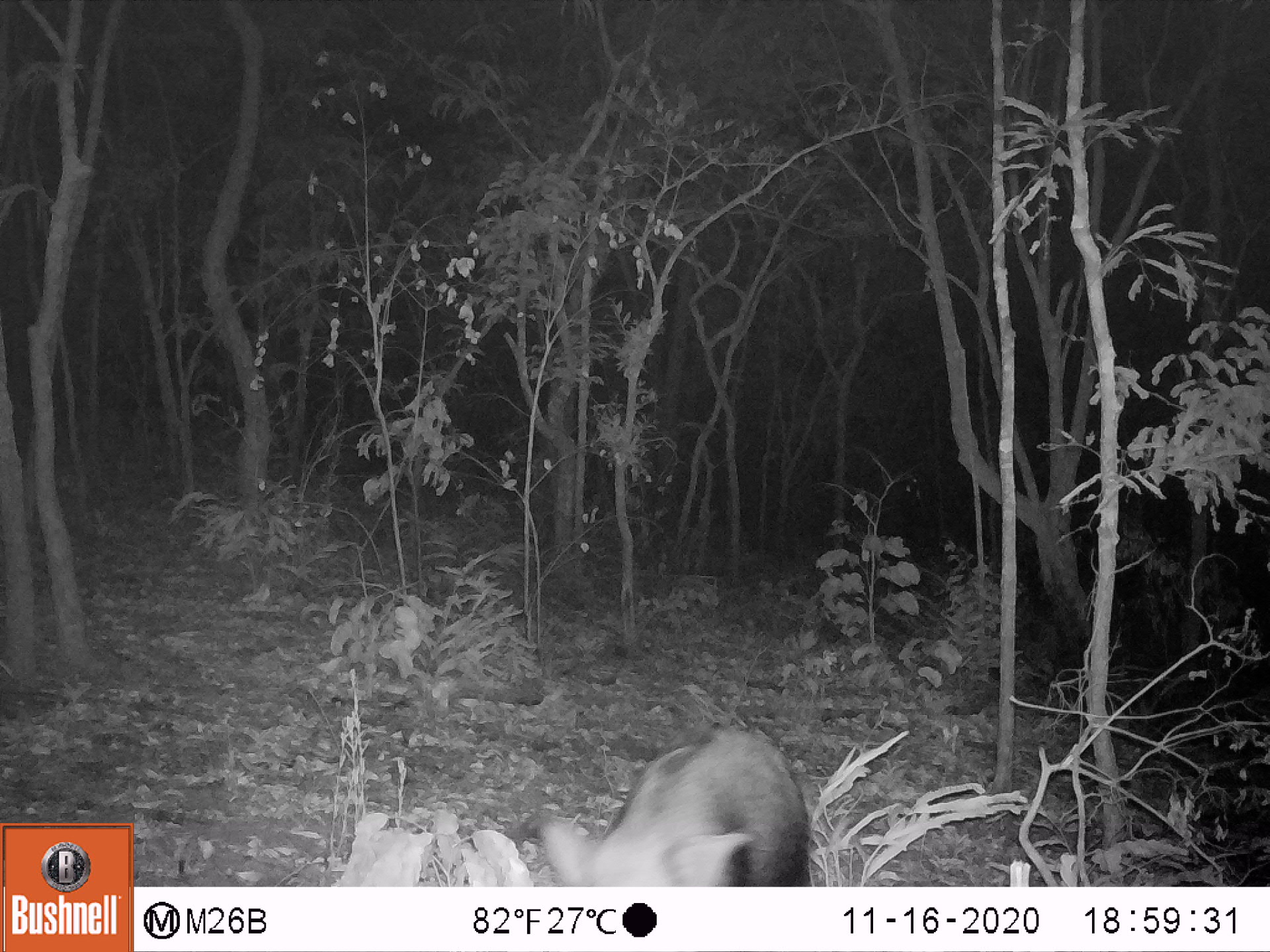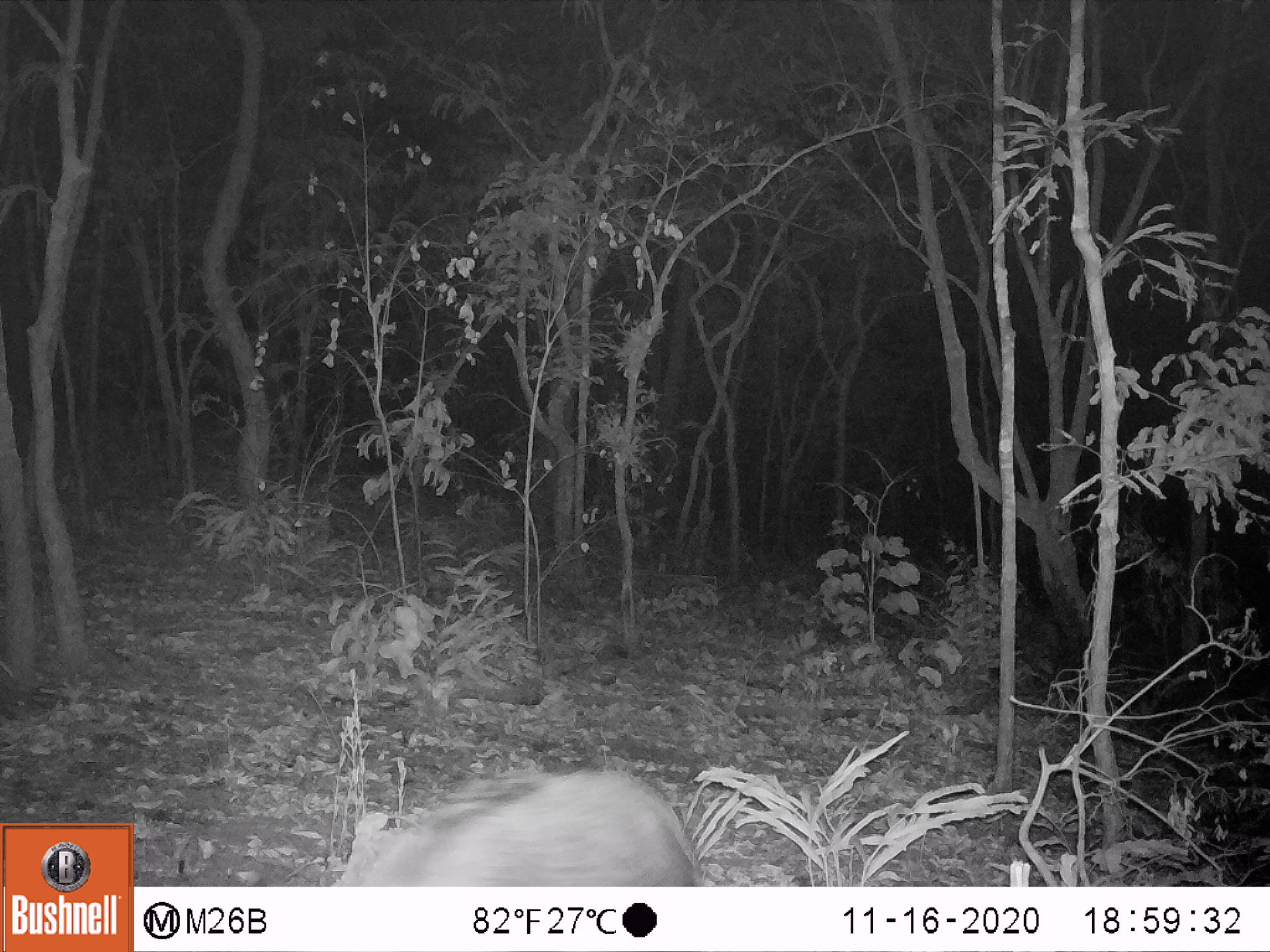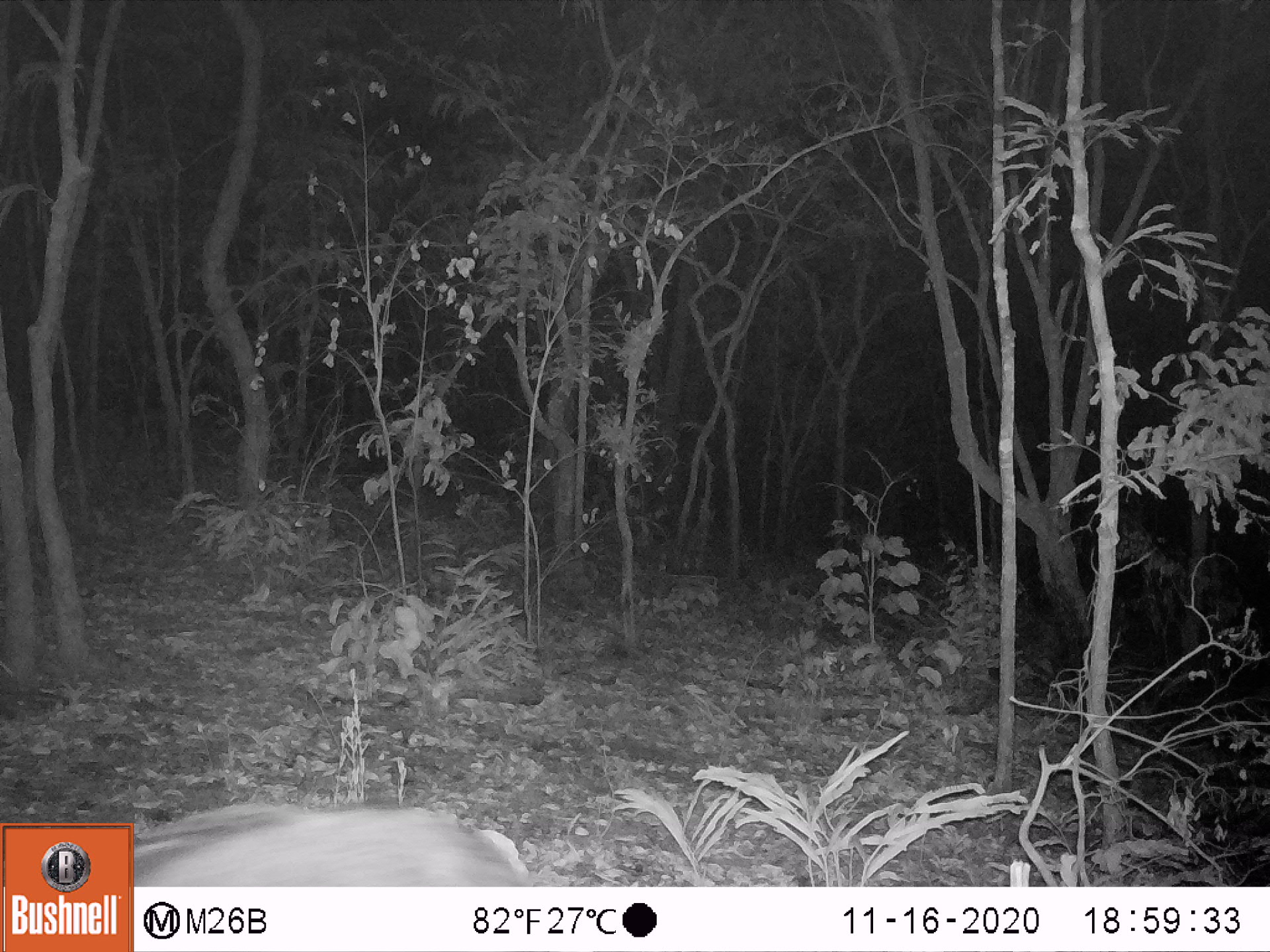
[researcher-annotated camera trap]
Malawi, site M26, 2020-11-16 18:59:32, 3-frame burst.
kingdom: Animalia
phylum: Chordata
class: Mammalia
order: Artiodactyla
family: Suidae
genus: Potamochoerus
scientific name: Potamochoerus larvatus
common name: bushpig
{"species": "bushpig (Potamochoerus larvatus)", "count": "1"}